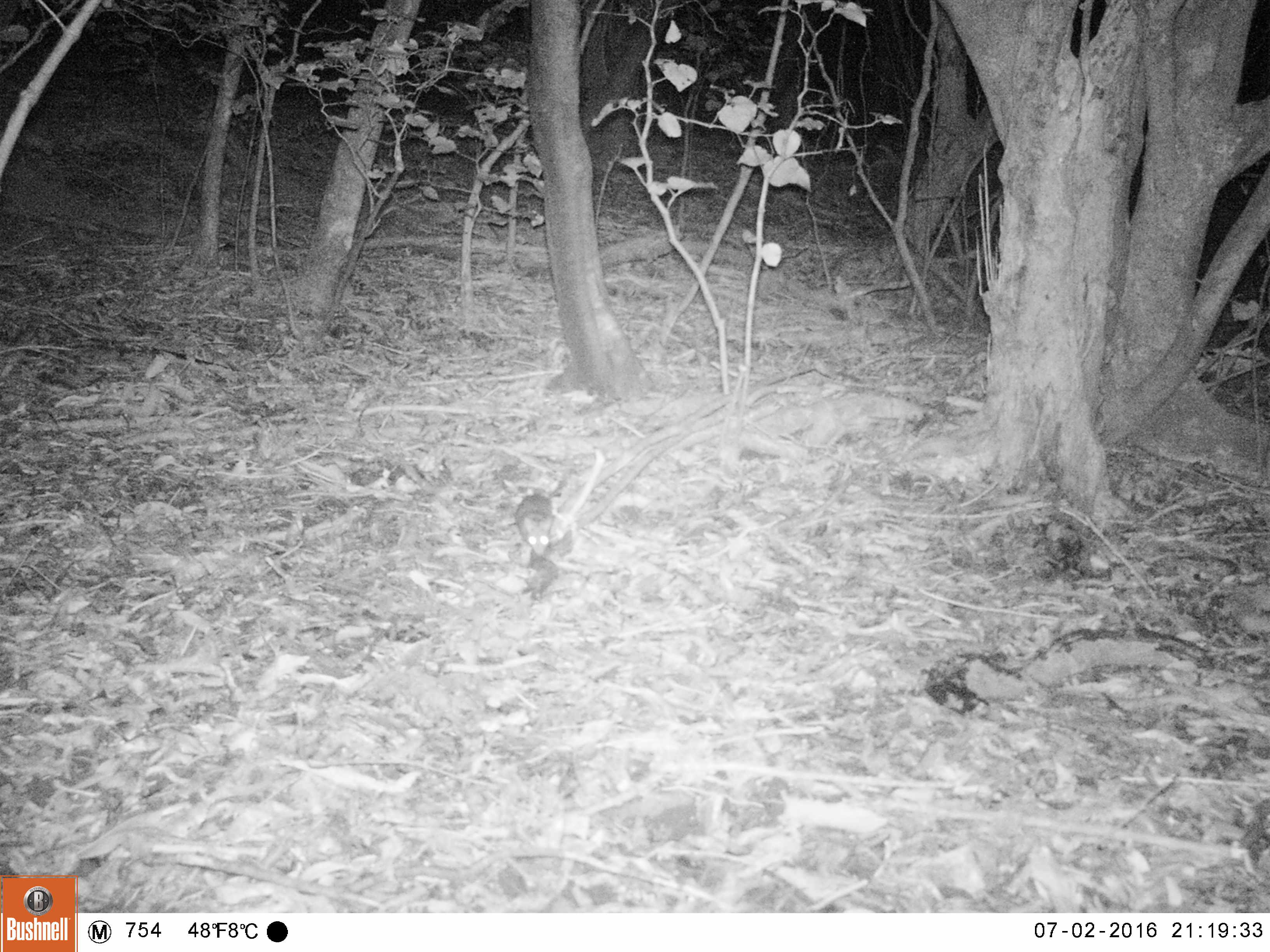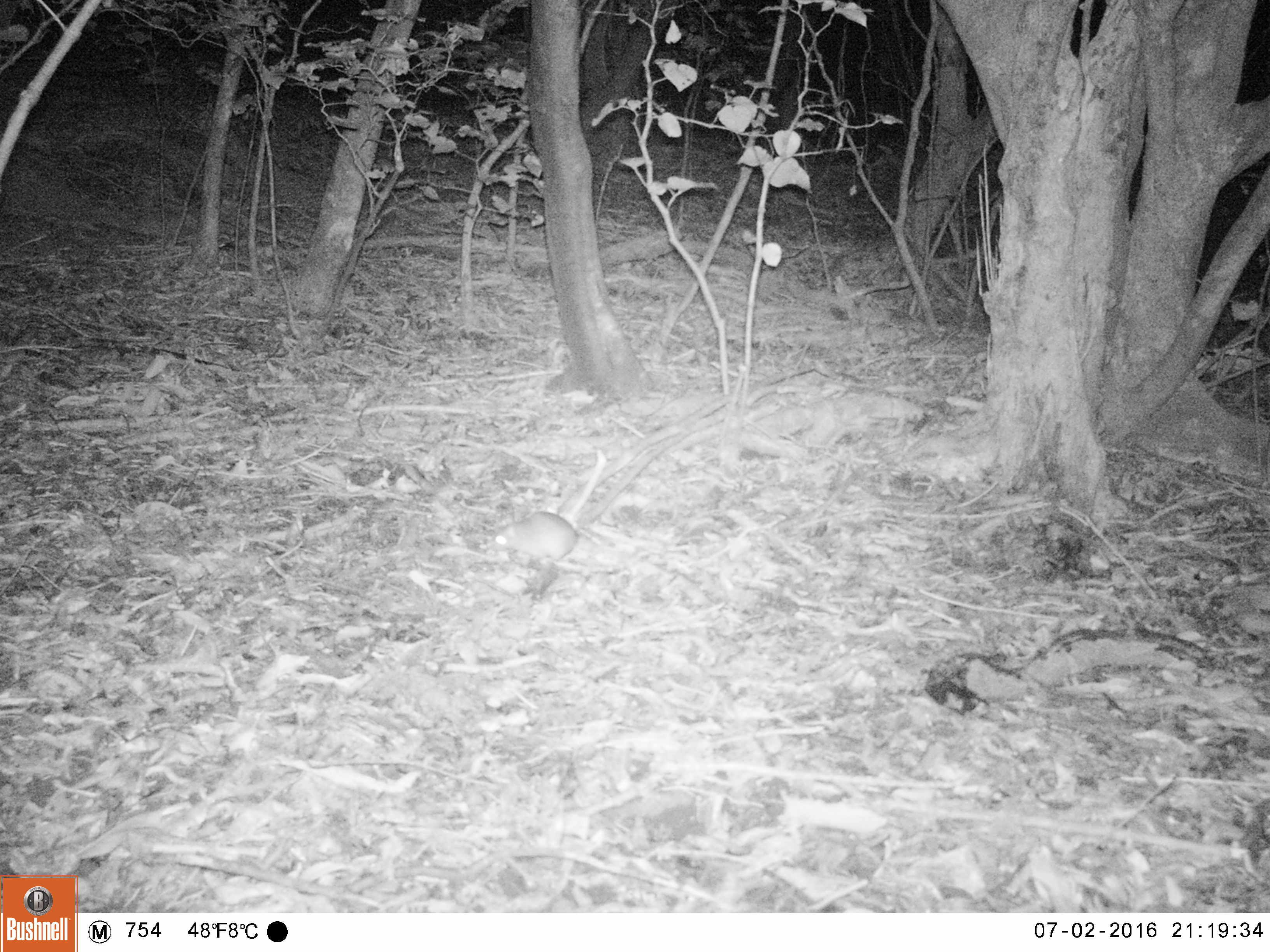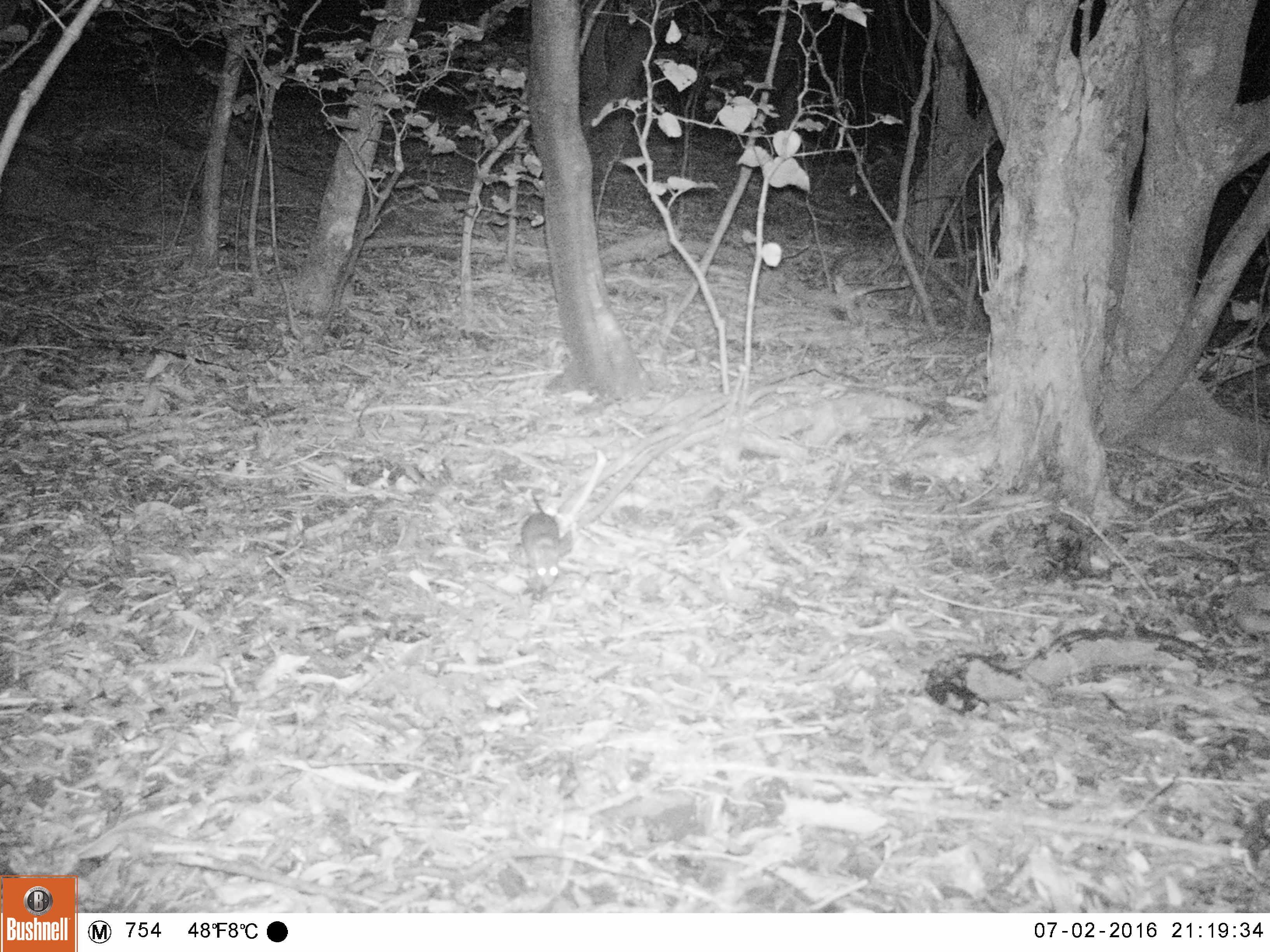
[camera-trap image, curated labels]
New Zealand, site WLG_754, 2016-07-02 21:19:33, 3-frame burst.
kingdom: Animalia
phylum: Chordata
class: Mammalia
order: Rodentia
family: Muridae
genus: Rattus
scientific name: Rattus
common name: rat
Rat (Rattus).